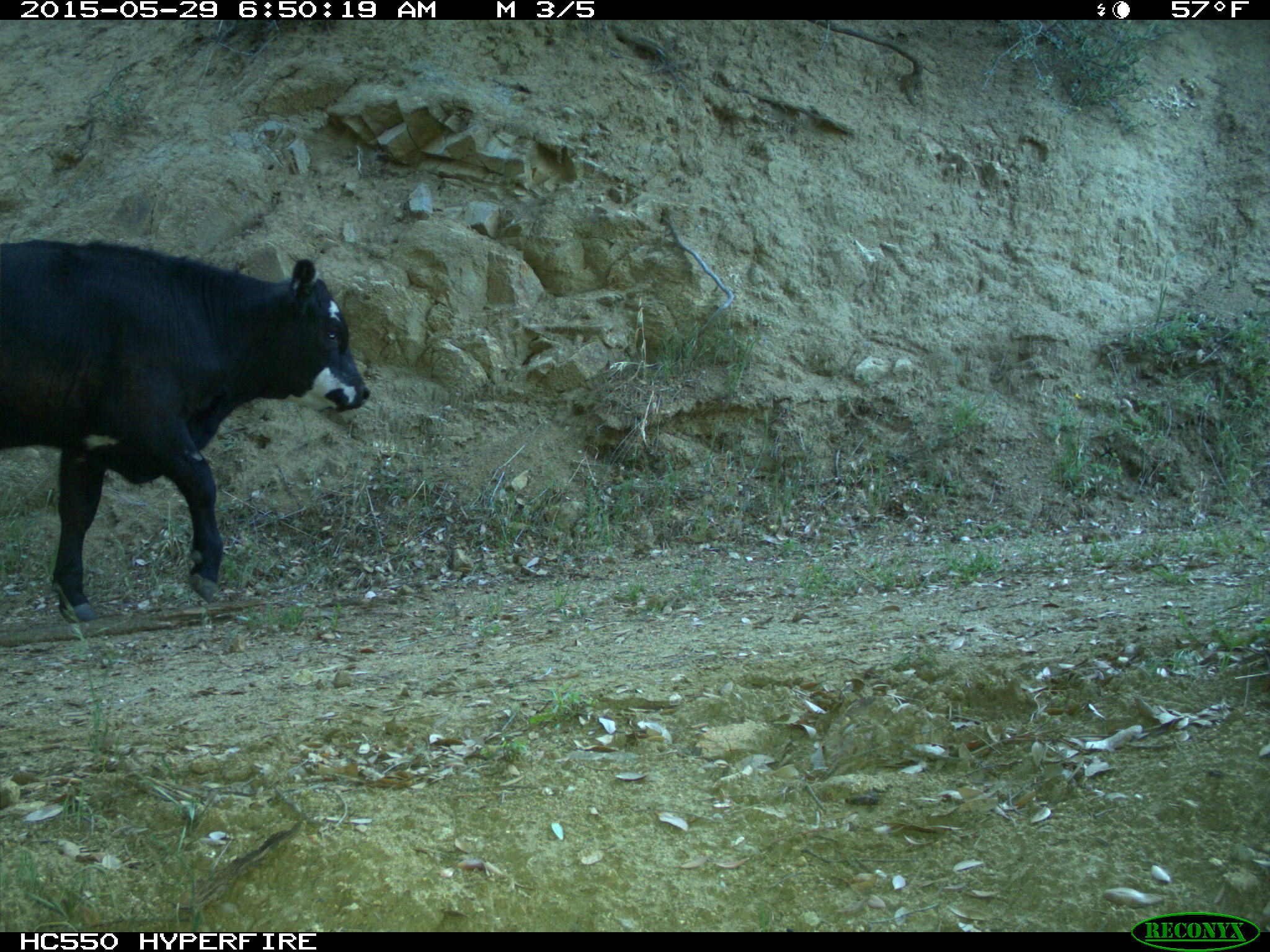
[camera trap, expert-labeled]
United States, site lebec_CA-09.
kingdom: Animalia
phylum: Chordata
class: Mammalia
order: Artiodactyla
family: Bovidae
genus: Bos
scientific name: Bos taurus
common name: domestic cow